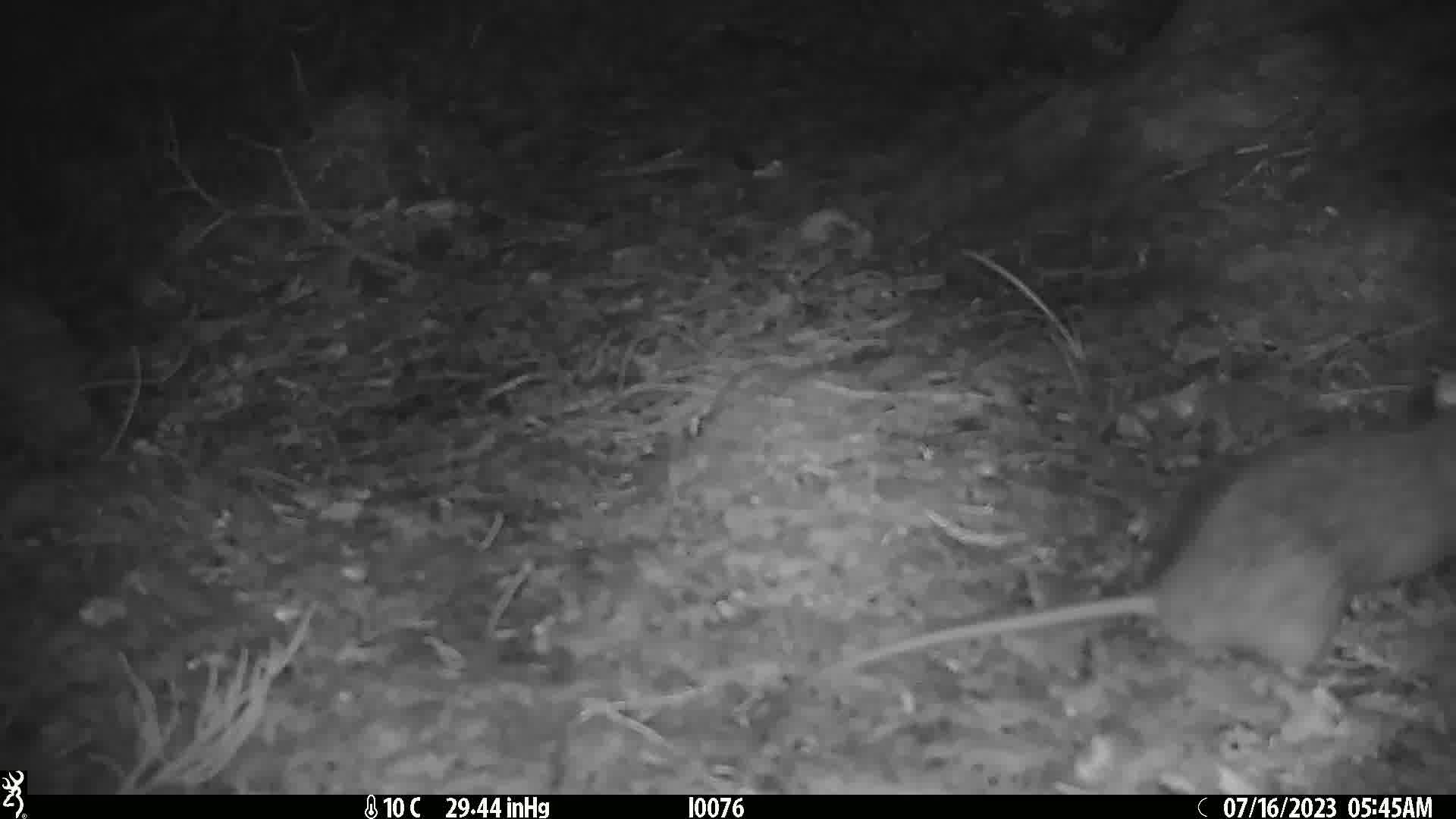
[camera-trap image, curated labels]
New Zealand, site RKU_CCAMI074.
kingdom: Animalia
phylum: Chordata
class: Mammalia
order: Rodentia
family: Muridae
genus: Rattus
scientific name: Rattus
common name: rat